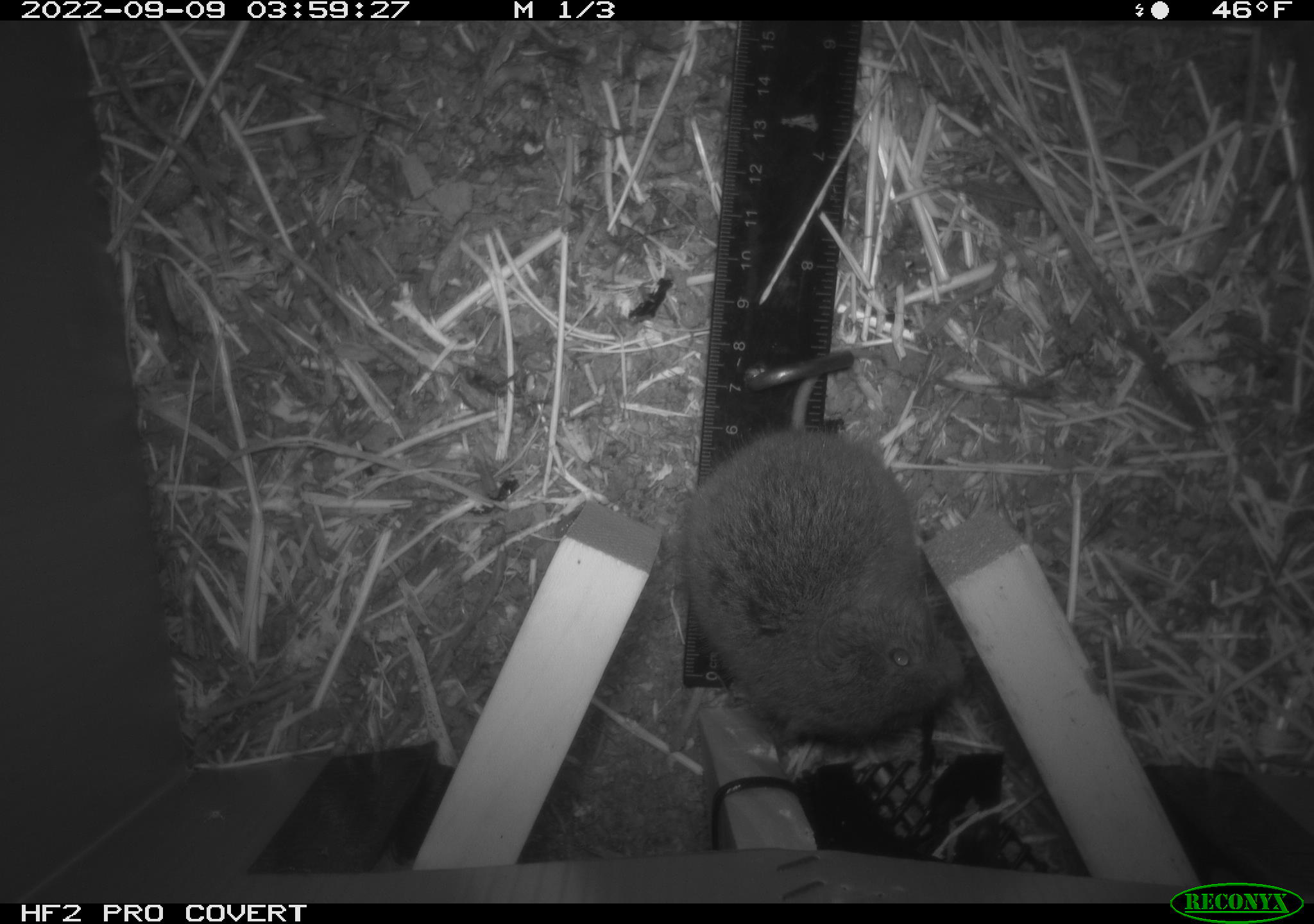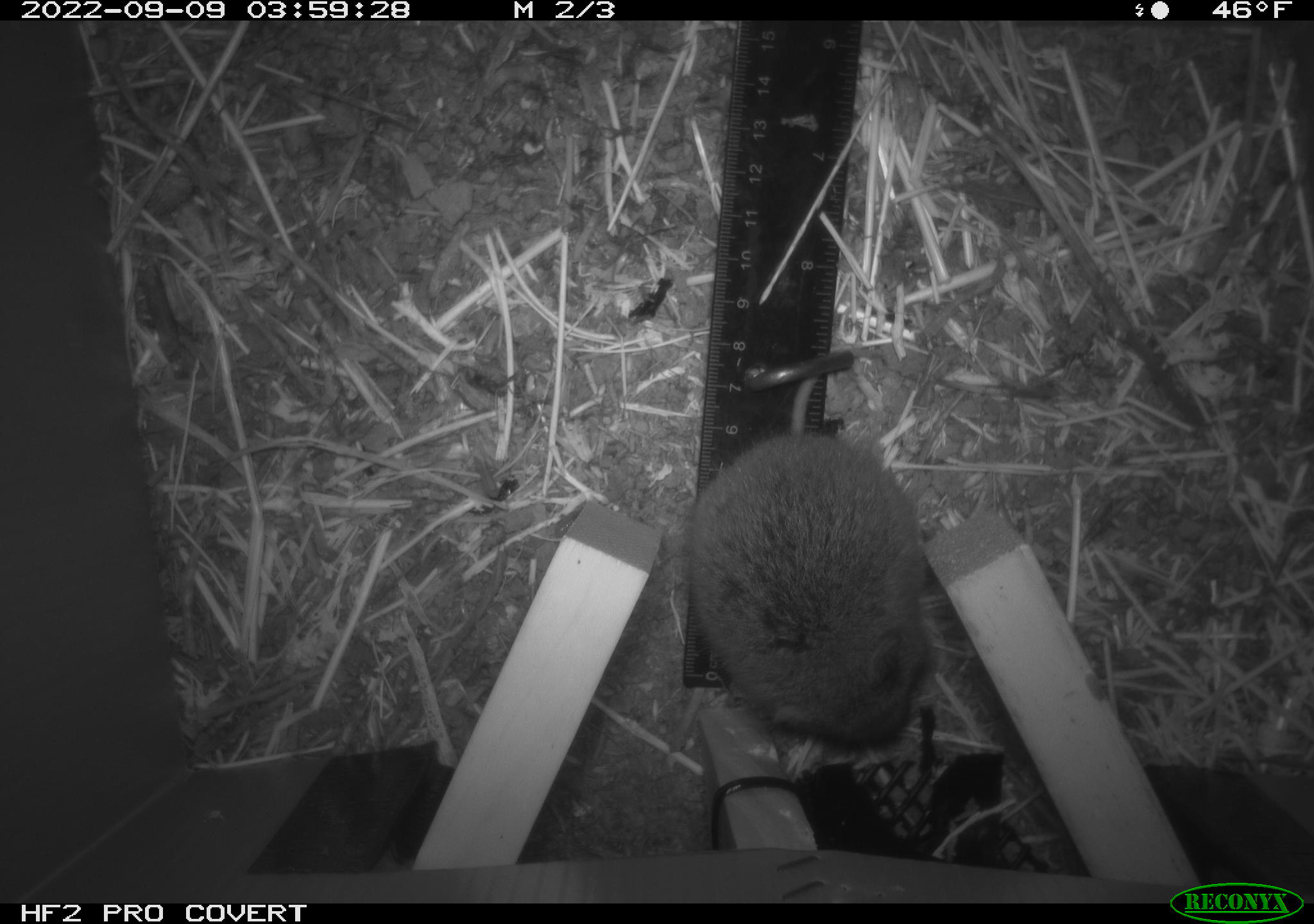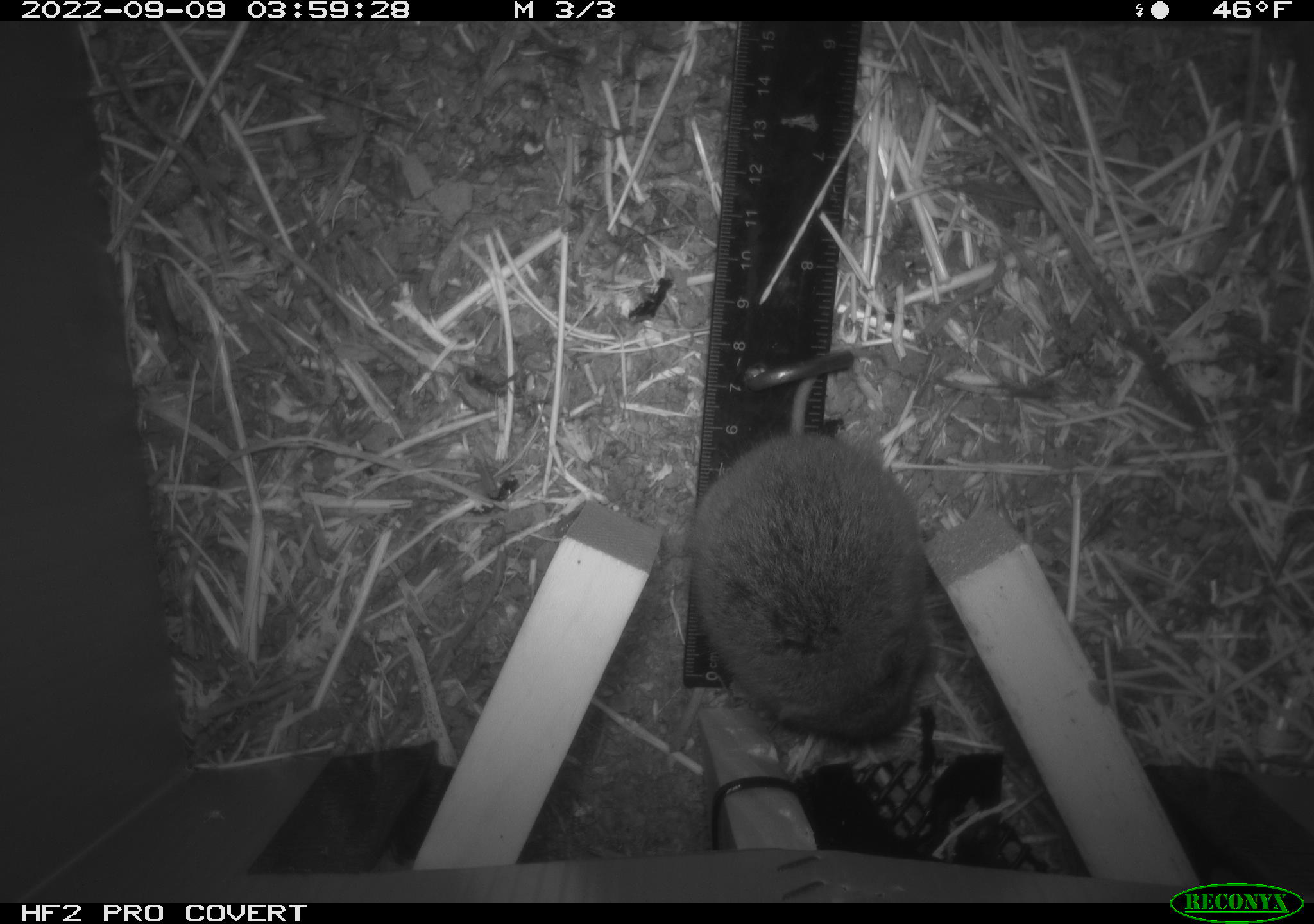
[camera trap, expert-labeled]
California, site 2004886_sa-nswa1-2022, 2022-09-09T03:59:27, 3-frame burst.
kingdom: Animalia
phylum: Chordata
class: Mammalia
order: Rodentia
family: Cricetidae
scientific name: Cricetidae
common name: hamsters, voles, lemmings, and allies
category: cricetidae family